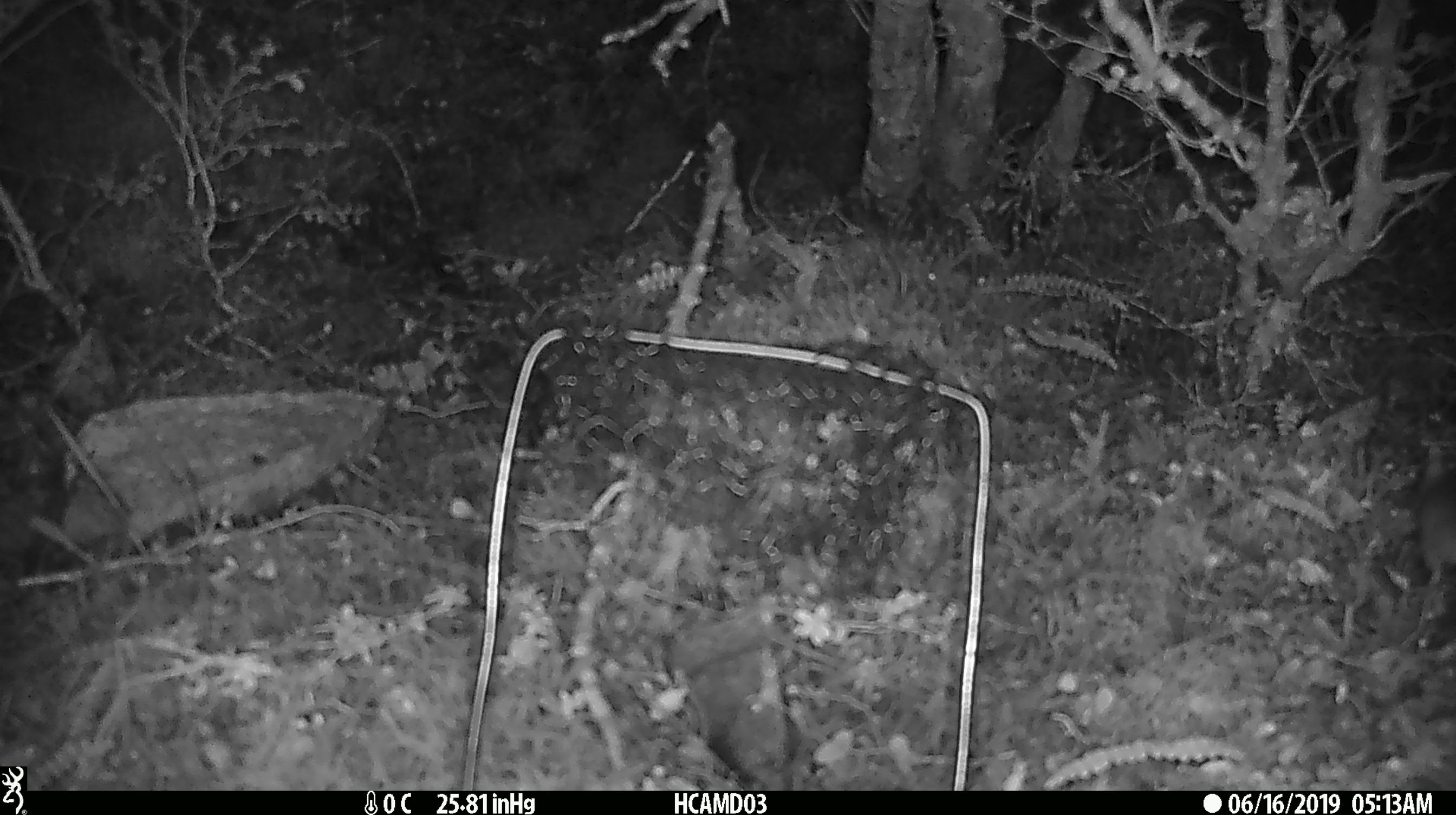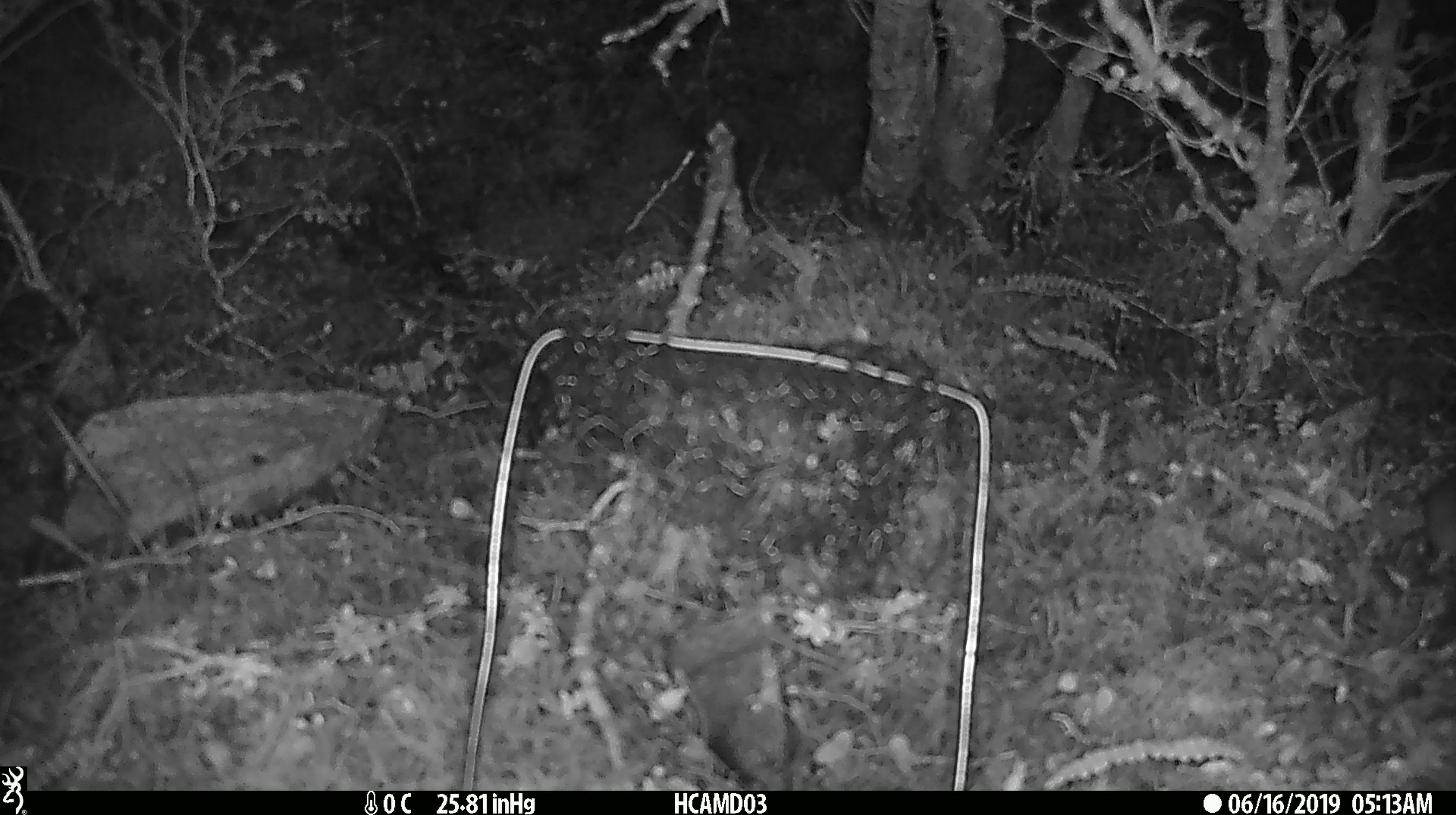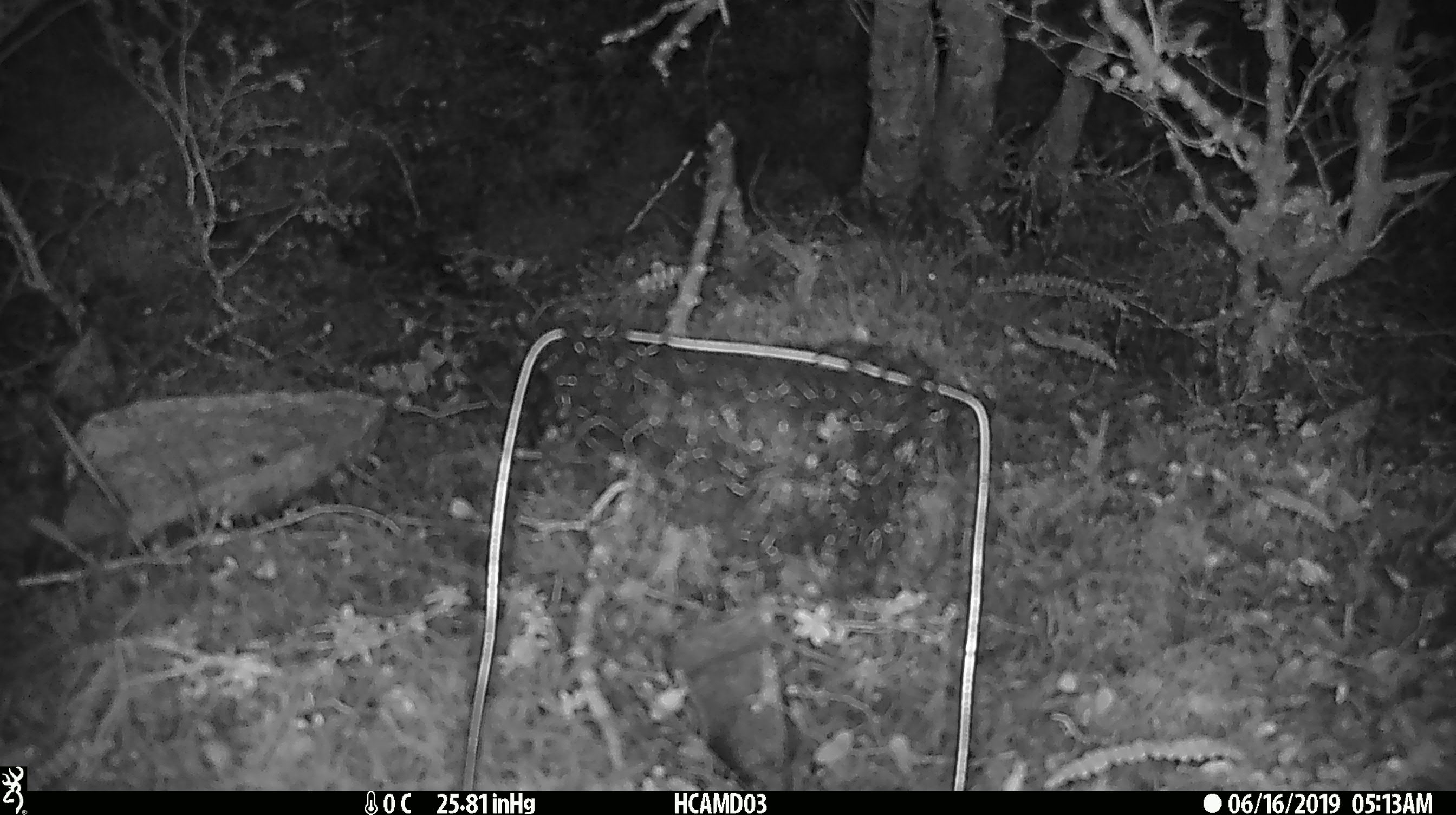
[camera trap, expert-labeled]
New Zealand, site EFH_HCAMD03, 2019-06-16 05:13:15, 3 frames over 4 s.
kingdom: Animalia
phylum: Chordata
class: Mammalia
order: Rodentia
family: Muridae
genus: Mus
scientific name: Mus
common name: mouse